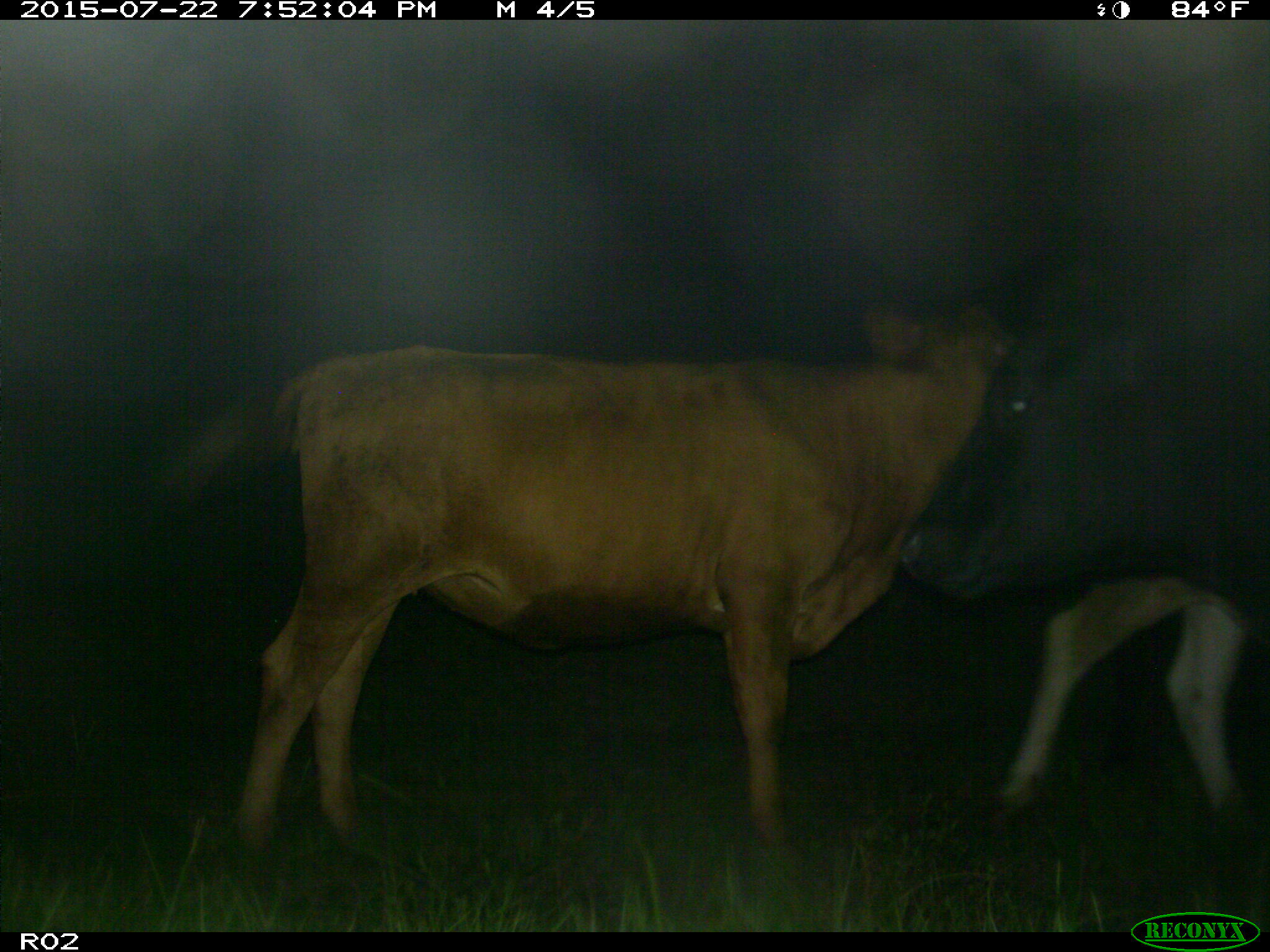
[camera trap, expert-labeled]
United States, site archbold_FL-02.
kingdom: Animalia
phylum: Chordata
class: Mammalia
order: Artiodactyla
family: Bovidae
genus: Bos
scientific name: Bos taurus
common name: domestic cow